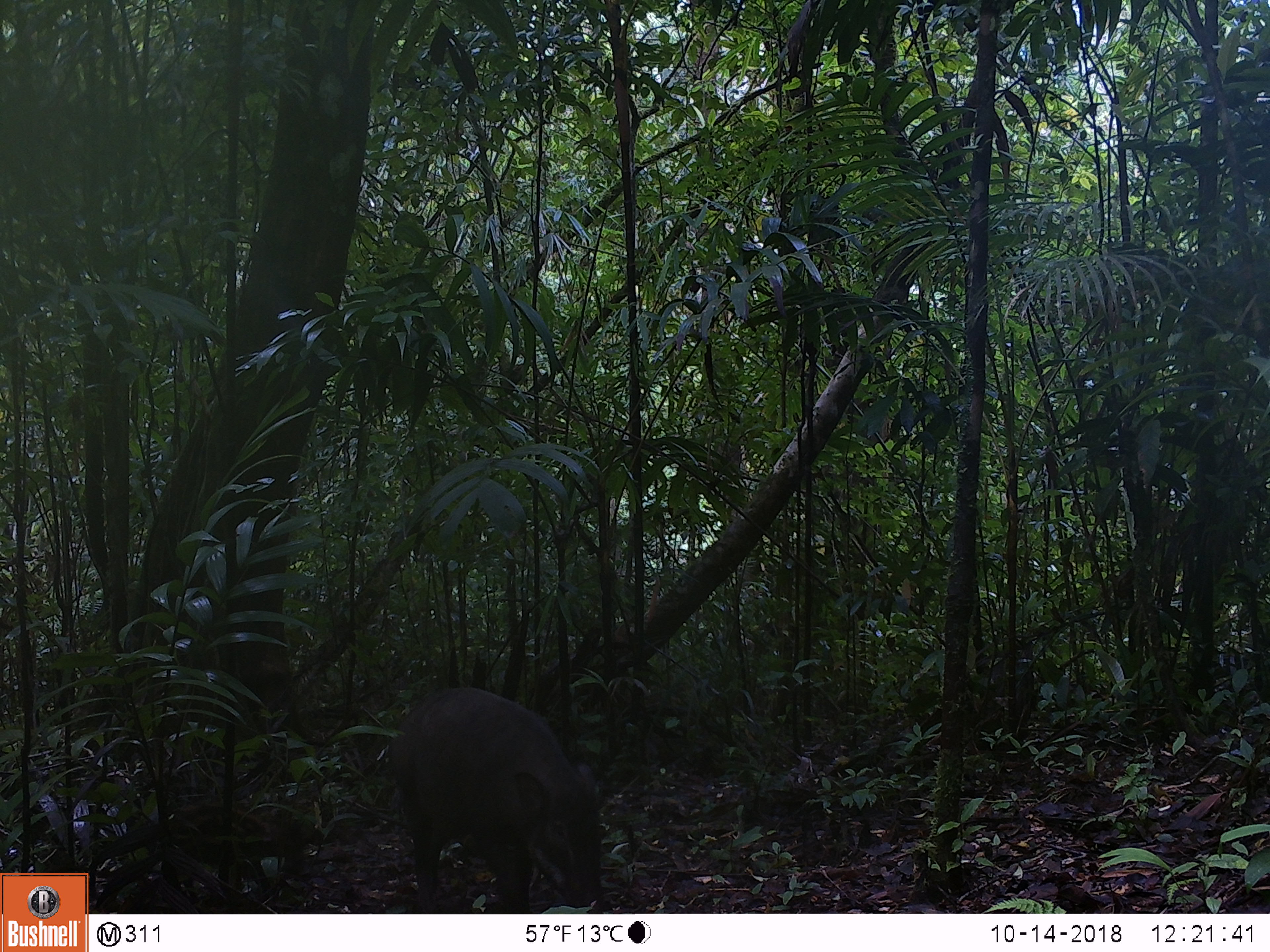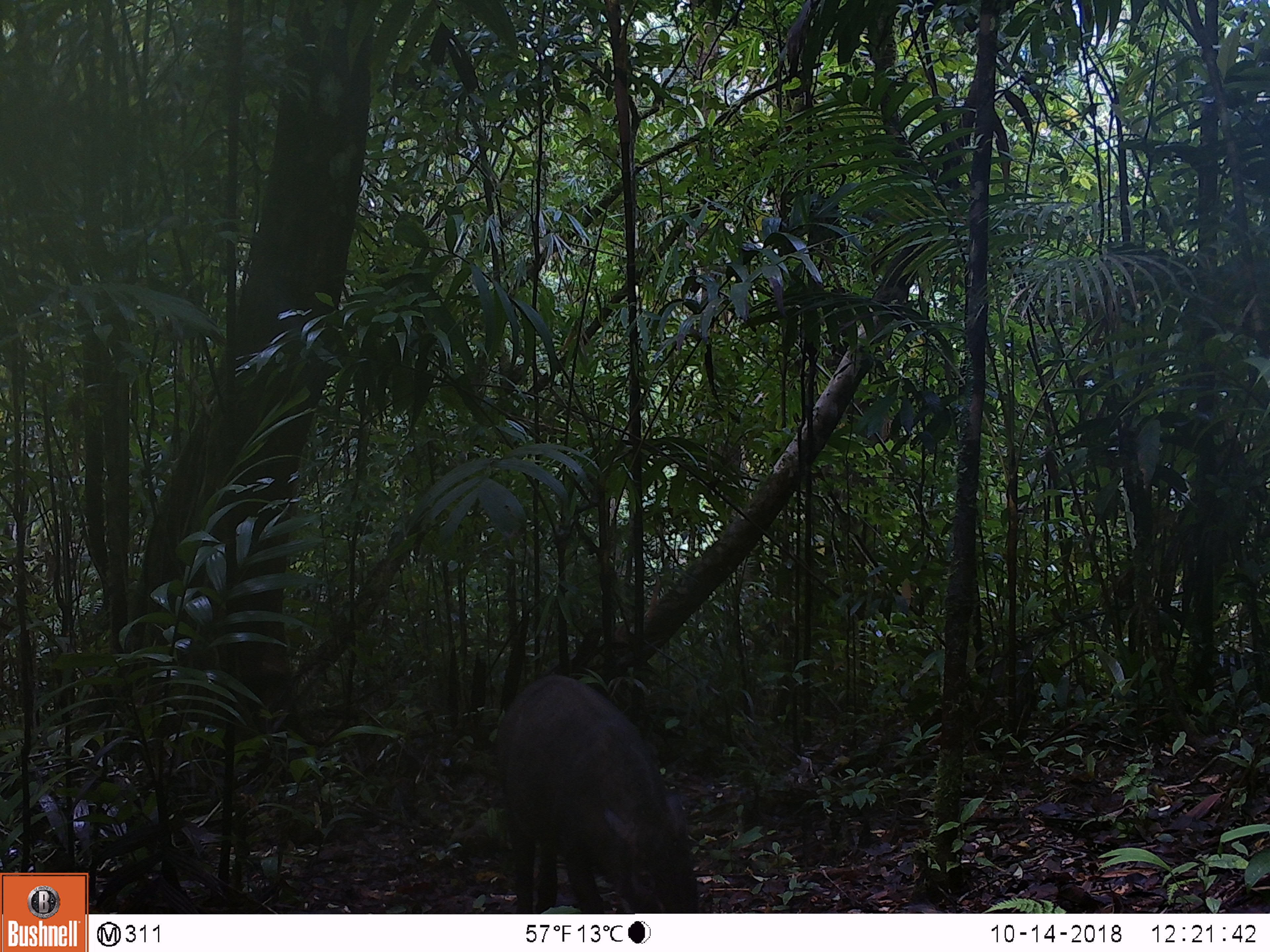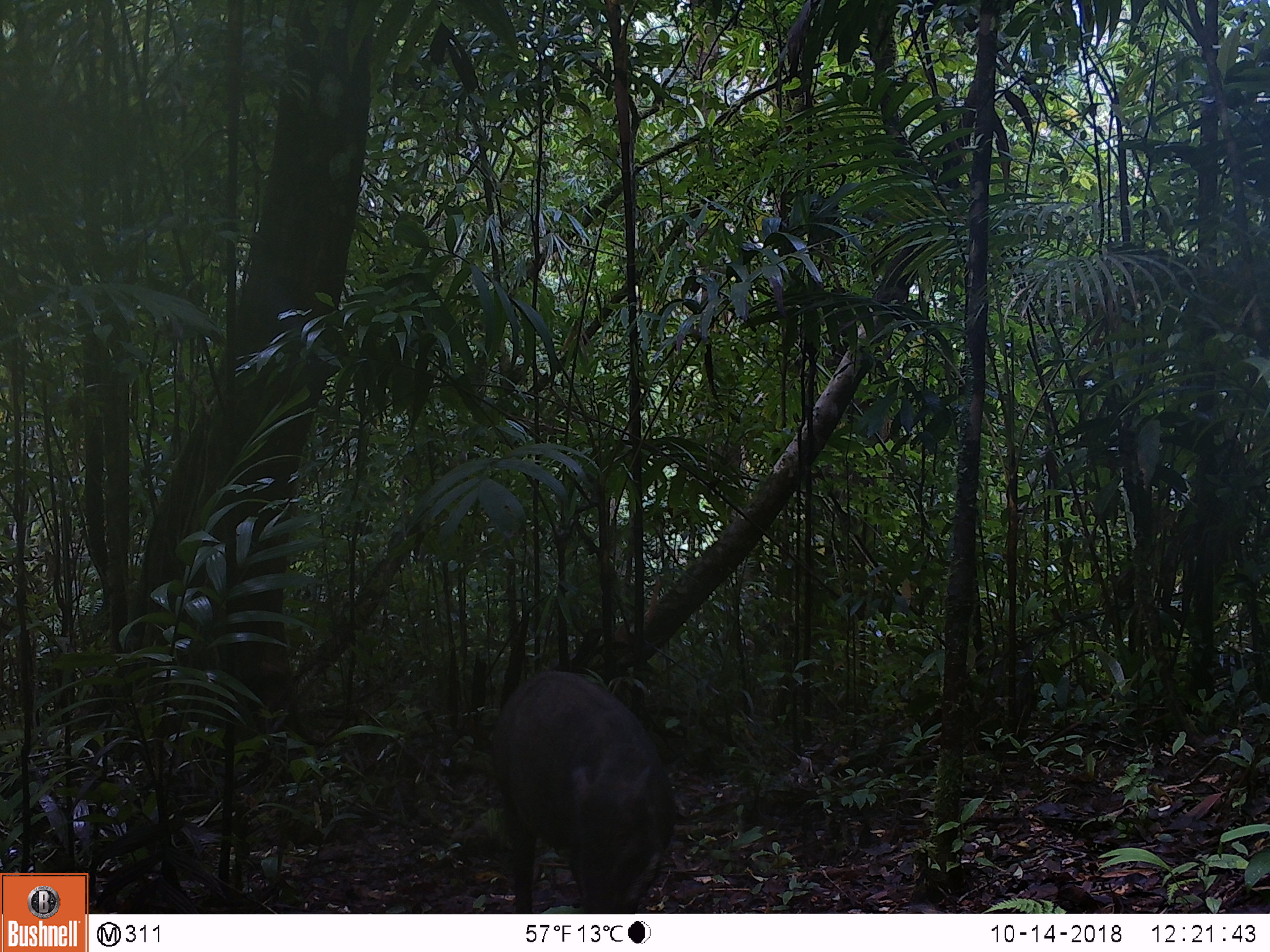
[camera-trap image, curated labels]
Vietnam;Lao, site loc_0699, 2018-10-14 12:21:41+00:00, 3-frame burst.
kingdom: Animalia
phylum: Chordata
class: Mammalia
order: Artiodactyla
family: Suidae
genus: Sus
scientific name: Sus scrofa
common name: eurasian wild pig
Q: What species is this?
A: Eurasian wild pig (Sus scrofa).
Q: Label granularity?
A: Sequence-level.